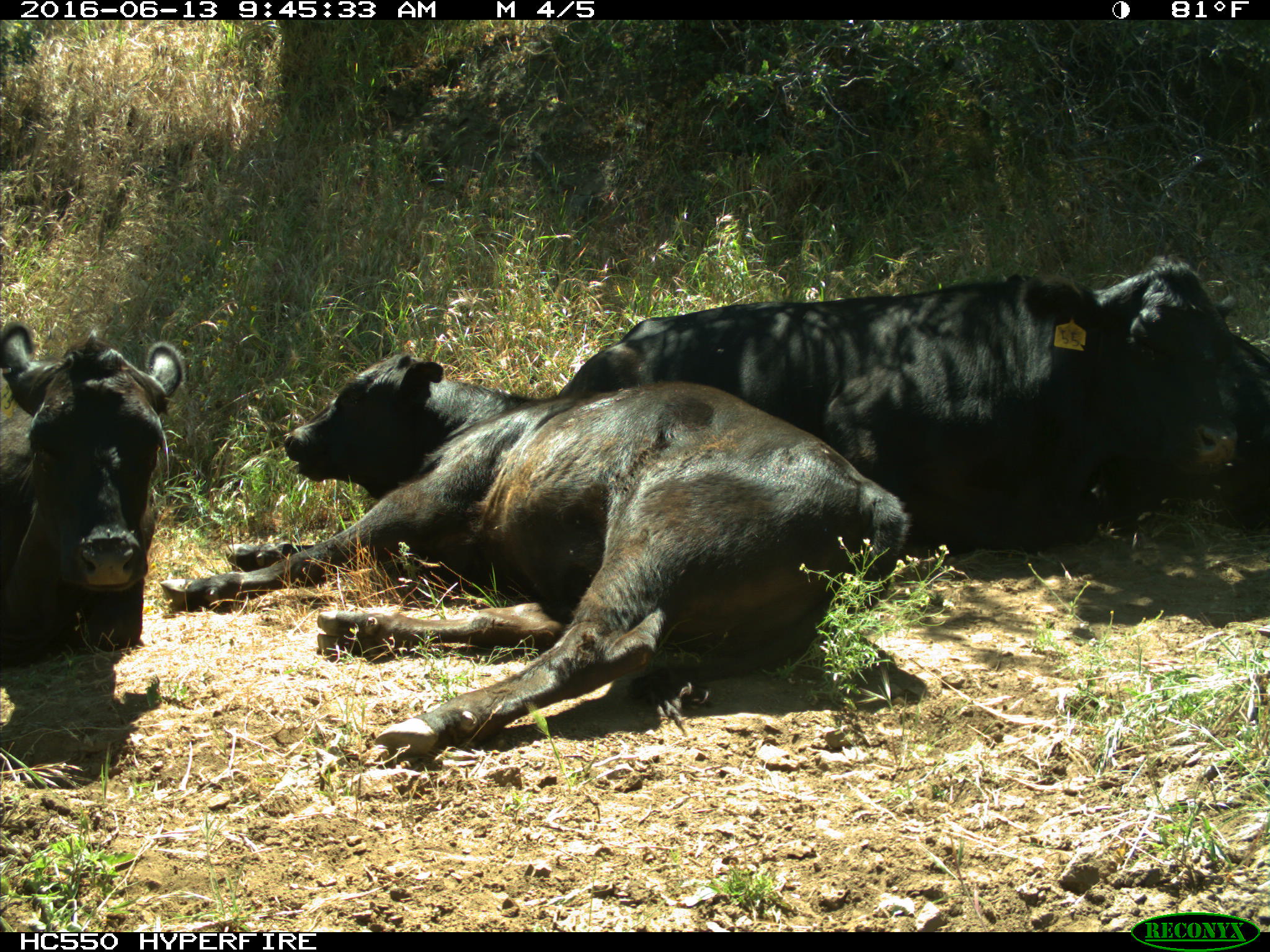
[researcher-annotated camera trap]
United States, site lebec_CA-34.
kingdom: Animalia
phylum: Chordata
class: Mammalia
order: Artiodactyla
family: Bovidae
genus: Bos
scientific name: Bos taurus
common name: domestic cow